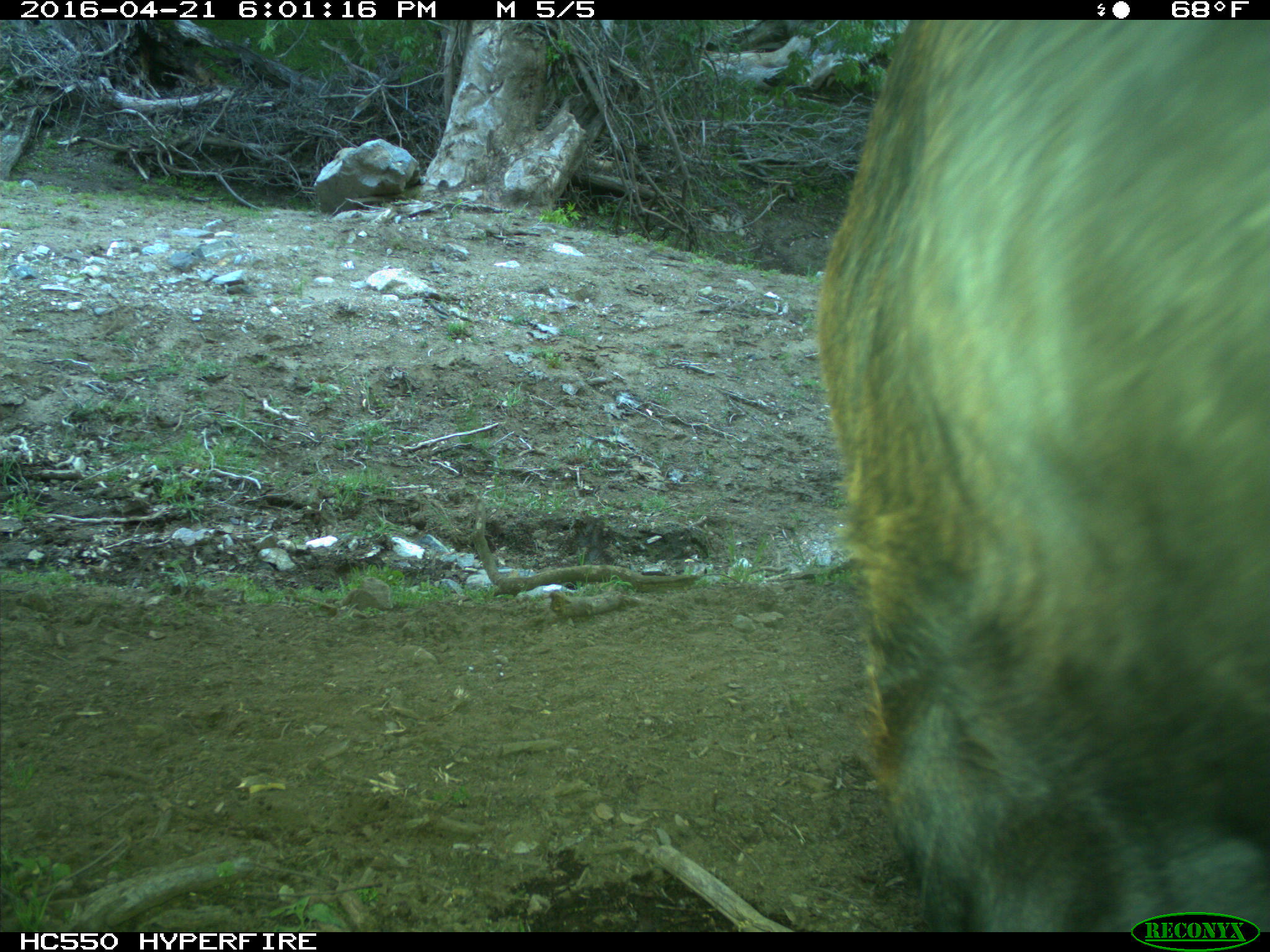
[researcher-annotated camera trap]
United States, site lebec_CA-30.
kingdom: Animalia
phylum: Chordata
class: Mammalia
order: Artiodactyla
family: Bovidae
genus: Bos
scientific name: Bos taurus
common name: domestic cow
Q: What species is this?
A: Bos taurus (domestic cow).